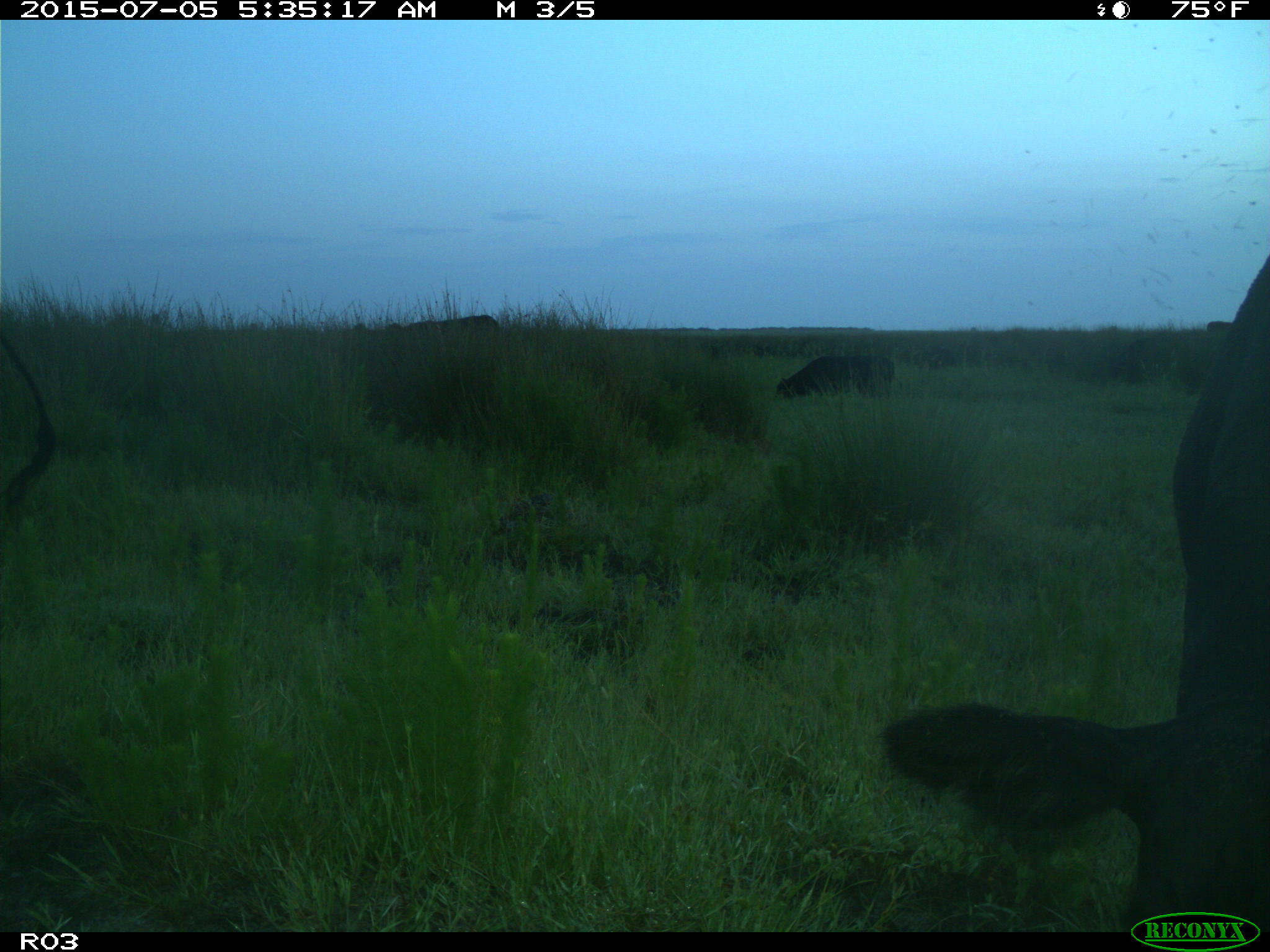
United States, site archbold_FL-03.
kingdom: Animalia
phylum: Chordata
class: Mammalia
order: Artiodactyla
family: Bovidae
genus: Bos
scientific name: Bos taurus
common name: domestic cow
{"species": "Bos taurus (domestic cow)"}